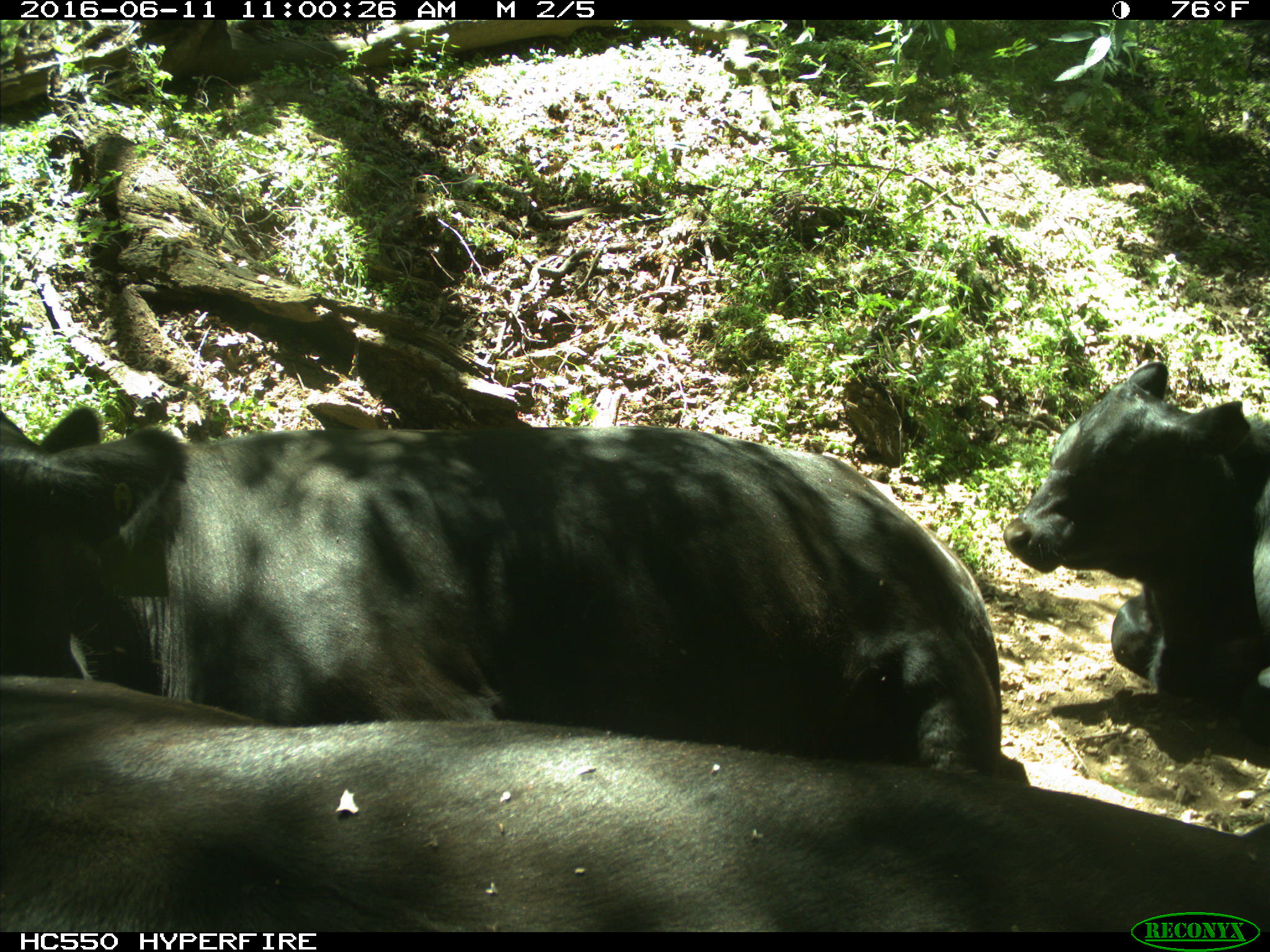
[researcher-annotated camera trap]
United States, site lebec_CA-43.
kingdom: Animalia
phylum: Chordata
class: Mammalia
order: Artiodactyla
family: Bovidae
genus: Bos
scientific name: Bos taurus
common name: domestic cow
Bos taurus (domestic cow).